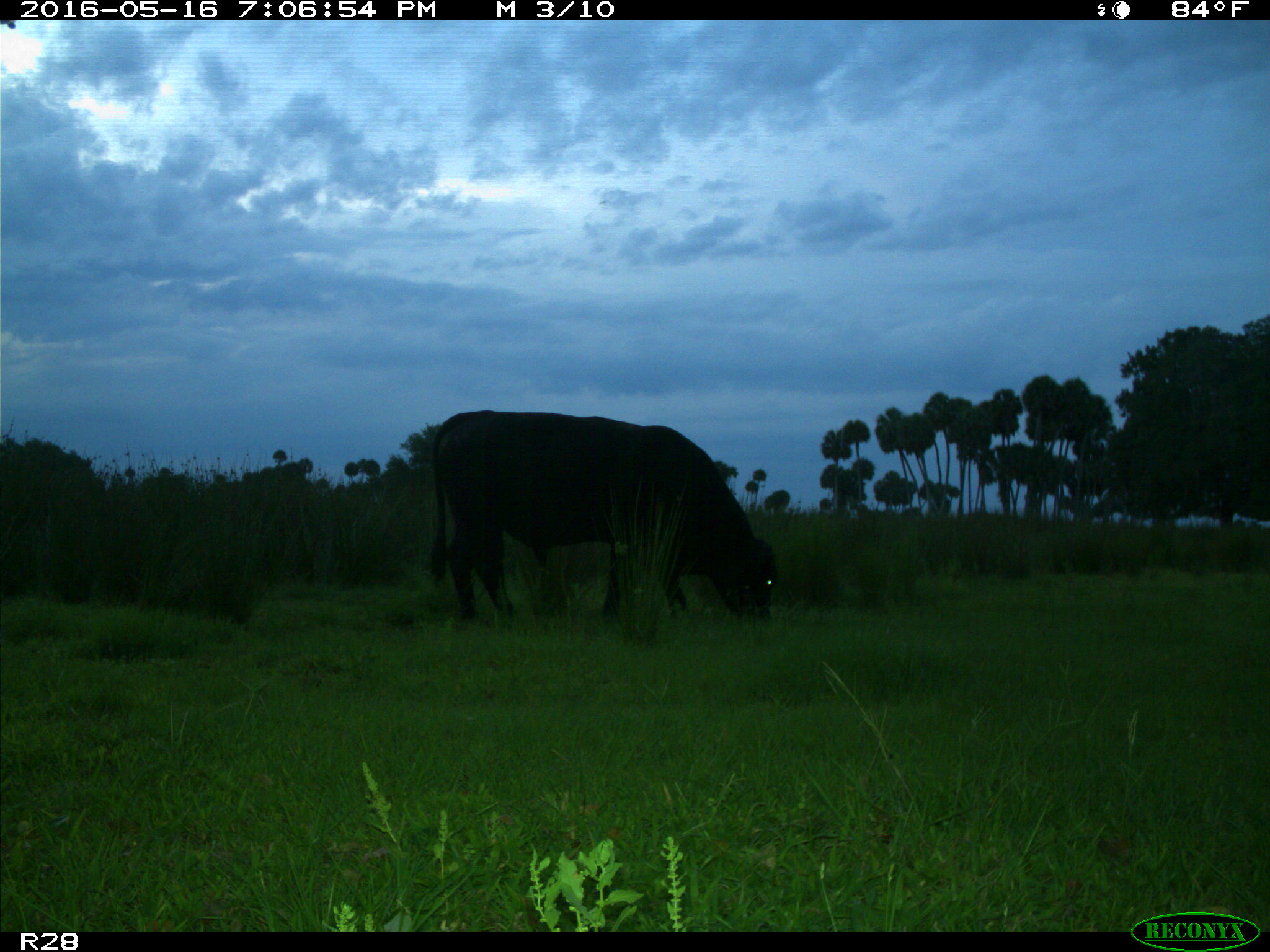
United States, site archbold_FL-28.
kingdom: Animalia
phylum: Chordata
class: Mammalia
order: Artiodactyla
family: Bovidae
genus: Bos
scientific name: Bos taurus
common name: domestic cow